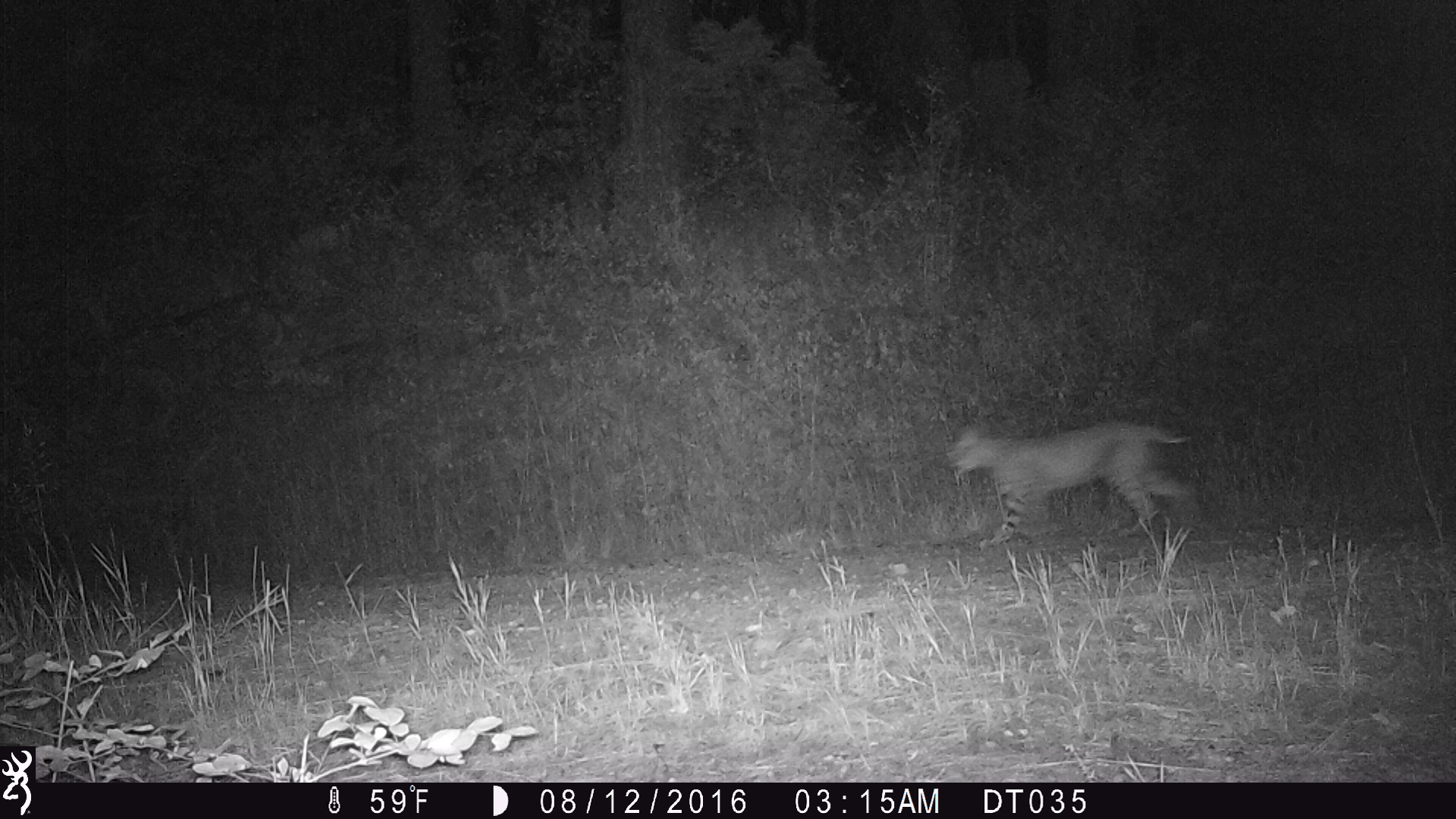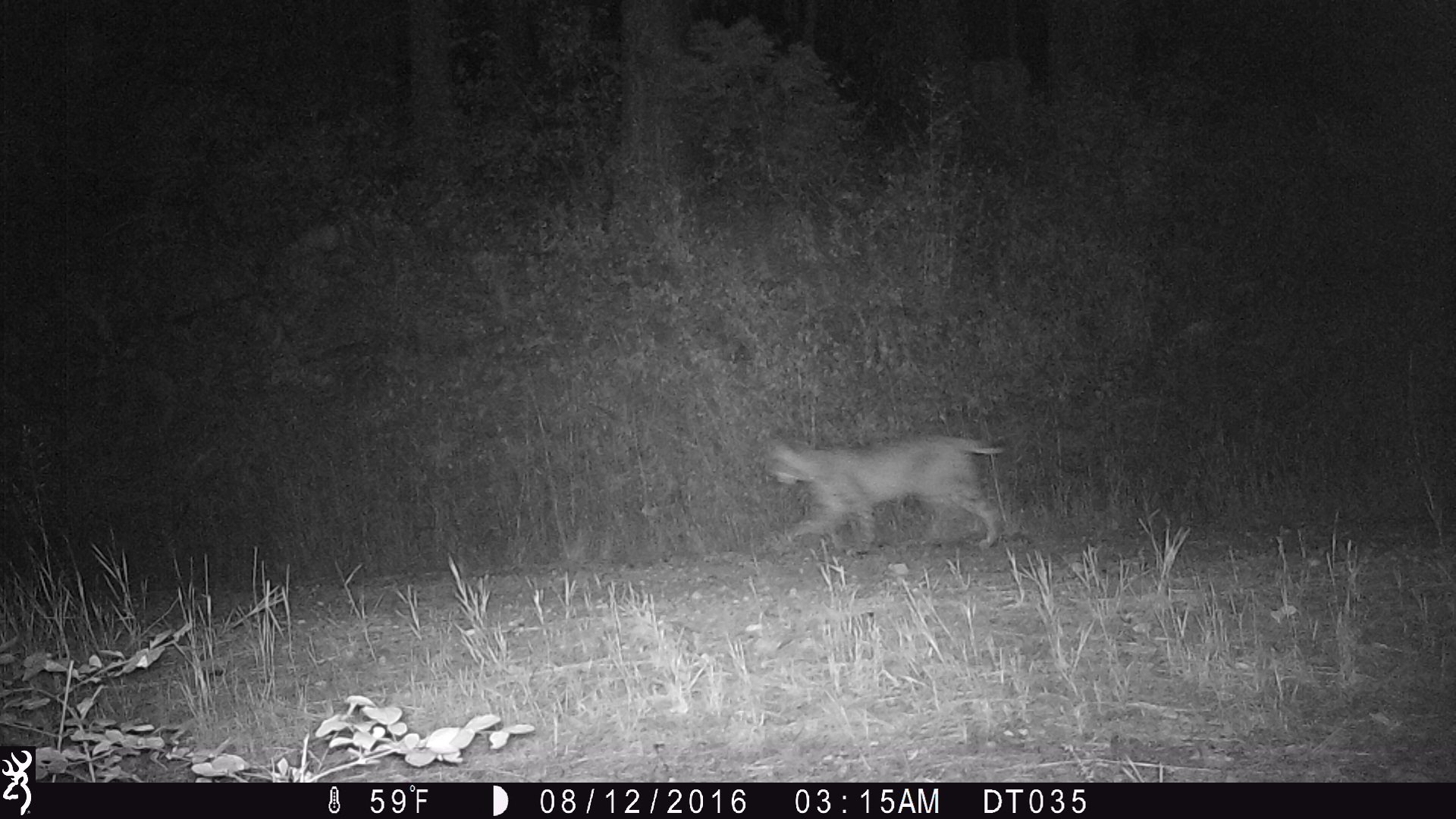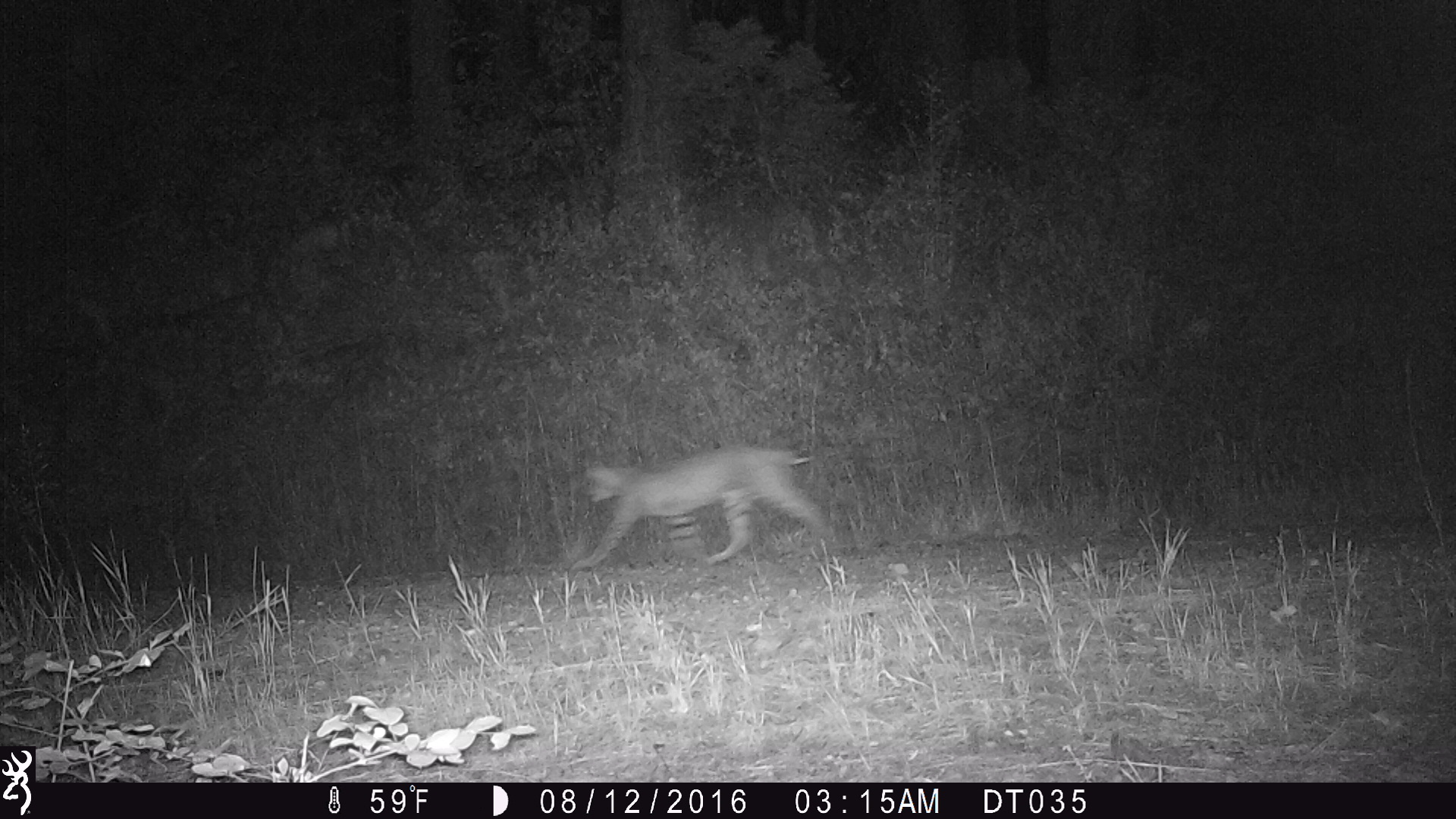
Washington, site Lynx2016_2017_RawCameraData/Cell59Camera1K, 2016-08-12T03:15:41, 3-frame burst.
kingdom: Animalia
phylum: Chordata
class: Mammalia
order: Carnivora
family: Felidae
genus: Lynx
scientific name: Lynx rufus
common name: bobcat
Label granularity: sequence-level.